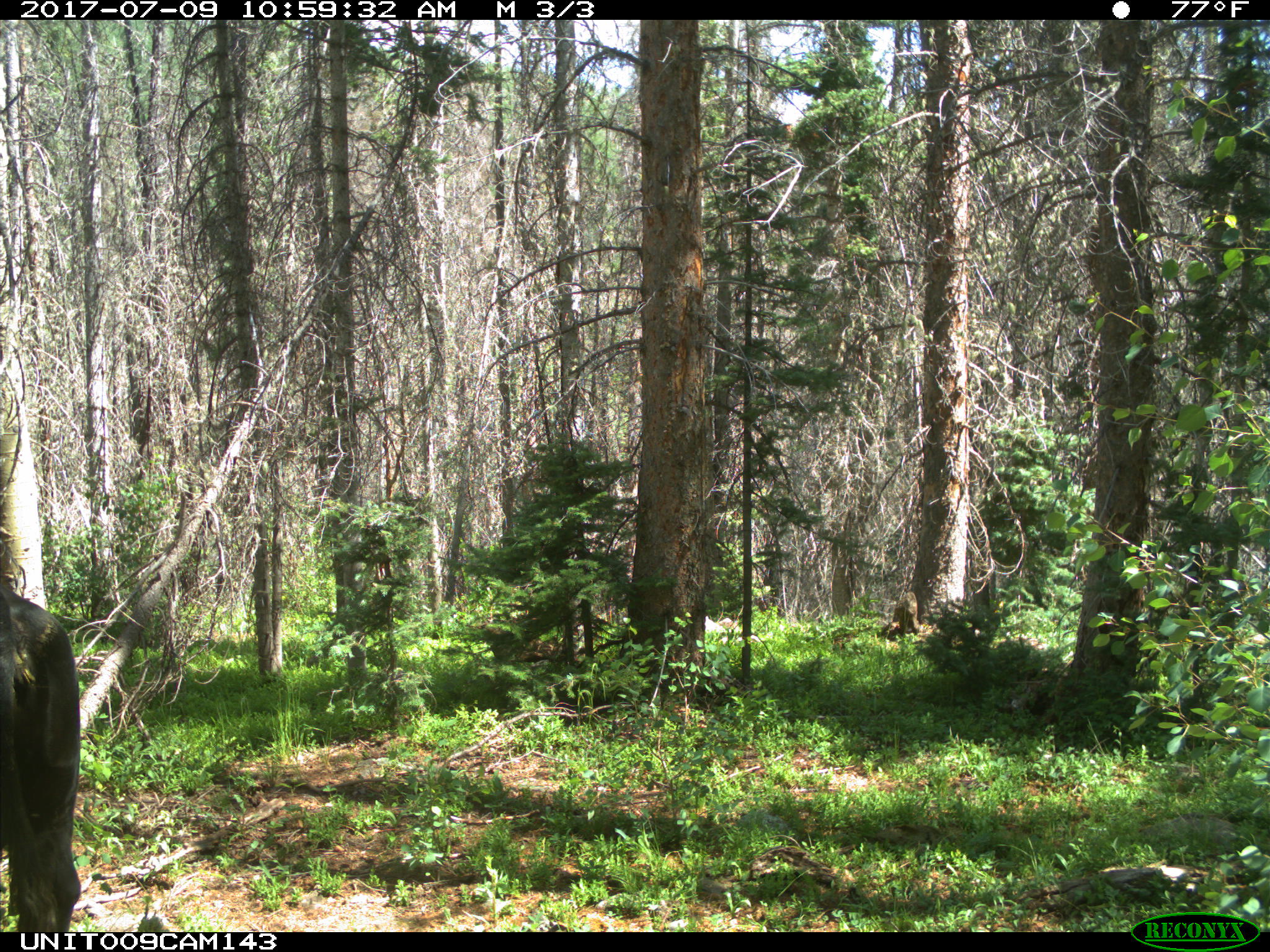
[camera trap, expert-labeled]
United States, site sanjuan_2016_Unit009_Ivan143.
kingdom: Animalia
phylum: Chordata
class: Mammalia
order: Artiodactyla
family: Bovidae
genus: Bos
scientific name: Bos taurus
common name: domestic cow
Bos taurus (domestic cow).